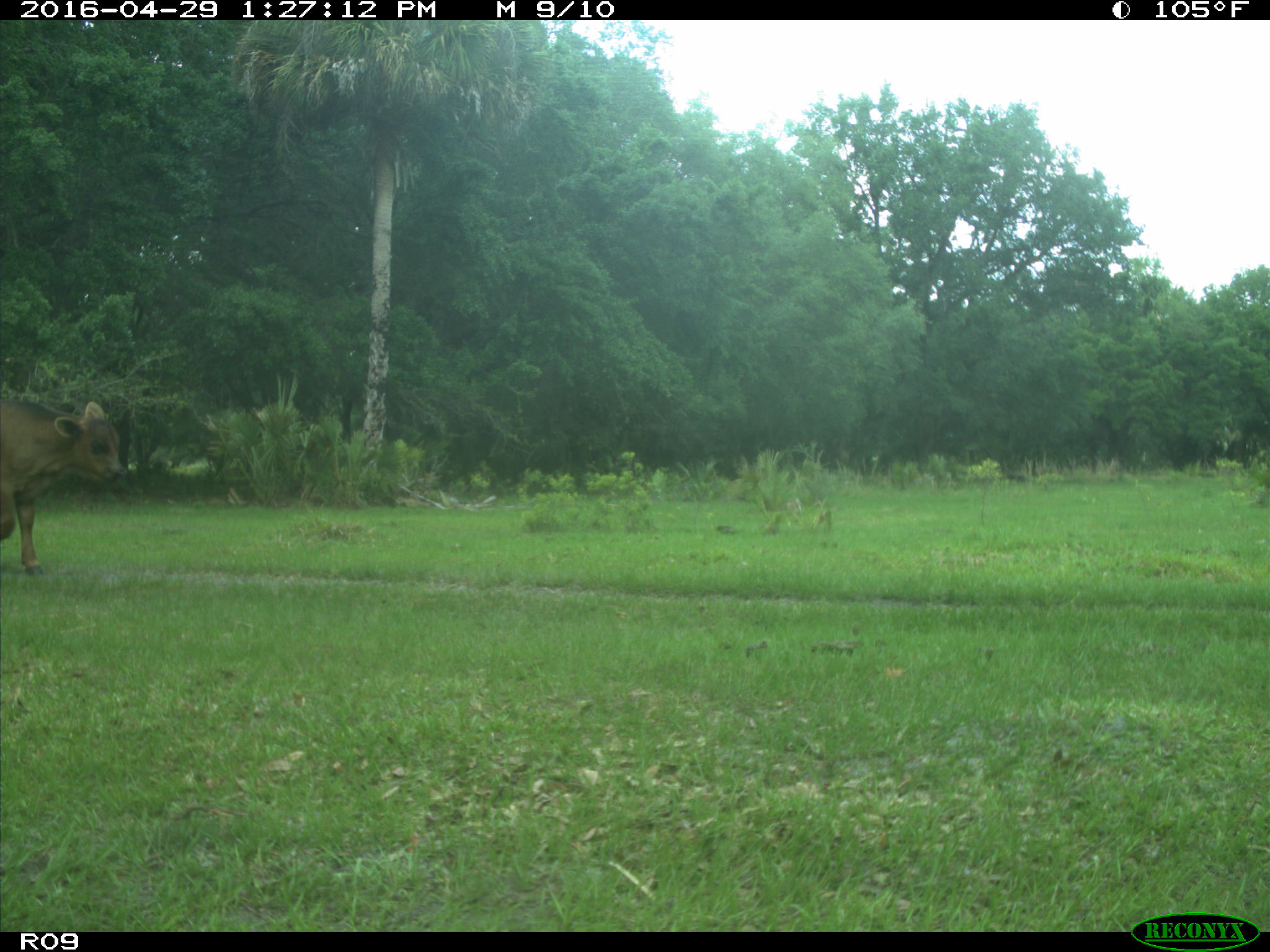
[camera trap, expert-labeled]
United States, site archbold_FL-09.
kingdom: Animalia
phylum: Chordata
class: Mammalia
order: Artiodactyla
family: Bovidae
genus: Bos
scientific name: Bos taurus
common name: domestic cow